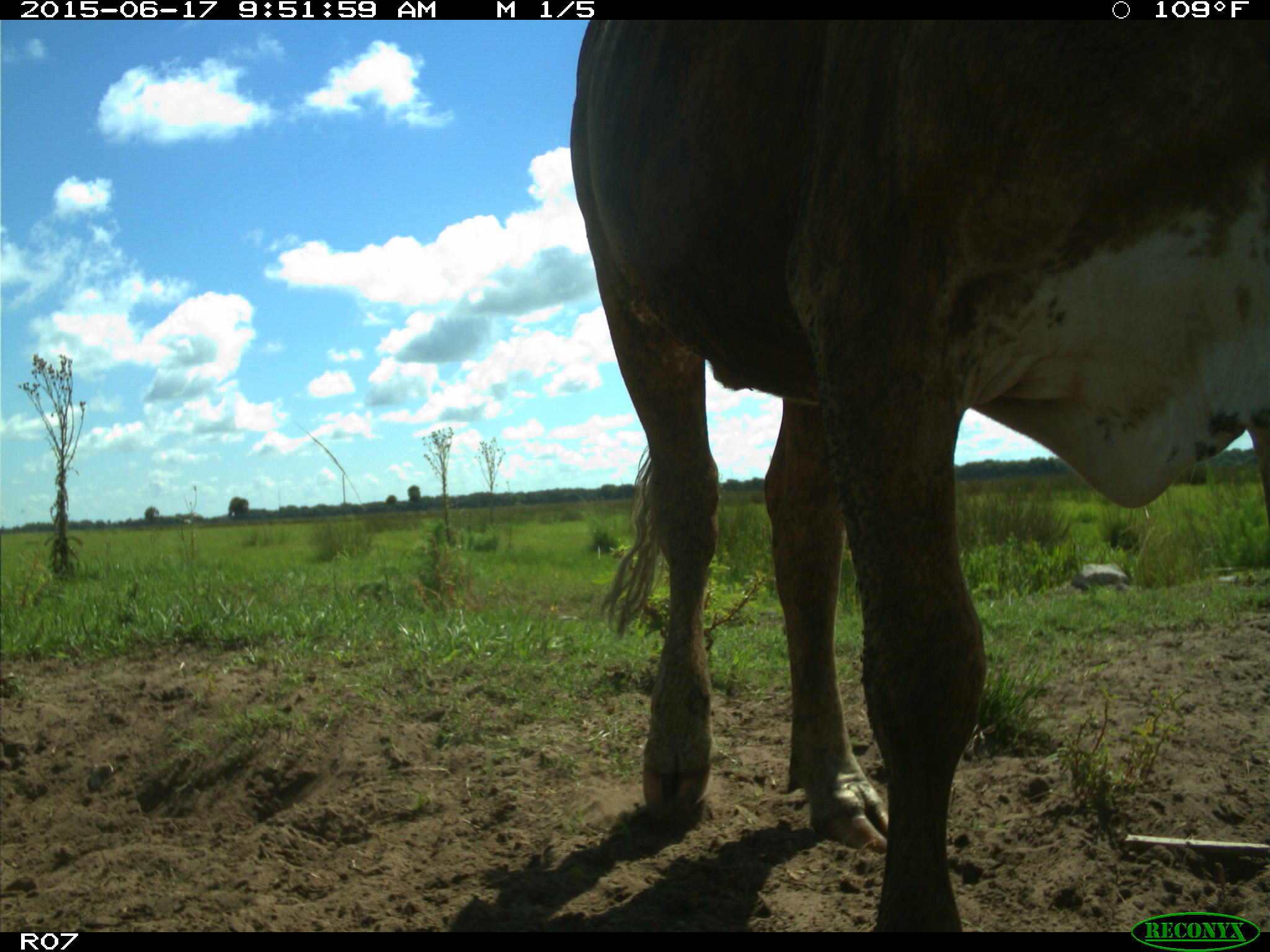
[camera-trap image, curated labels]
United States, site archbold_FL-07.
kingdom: Animalia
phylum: Chordata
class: Mammalia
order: Artiodactyla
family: Bovidae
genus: Bos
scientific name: Bos taurus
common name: domestic cow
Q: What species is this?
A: Bos taurus (domestic cow).